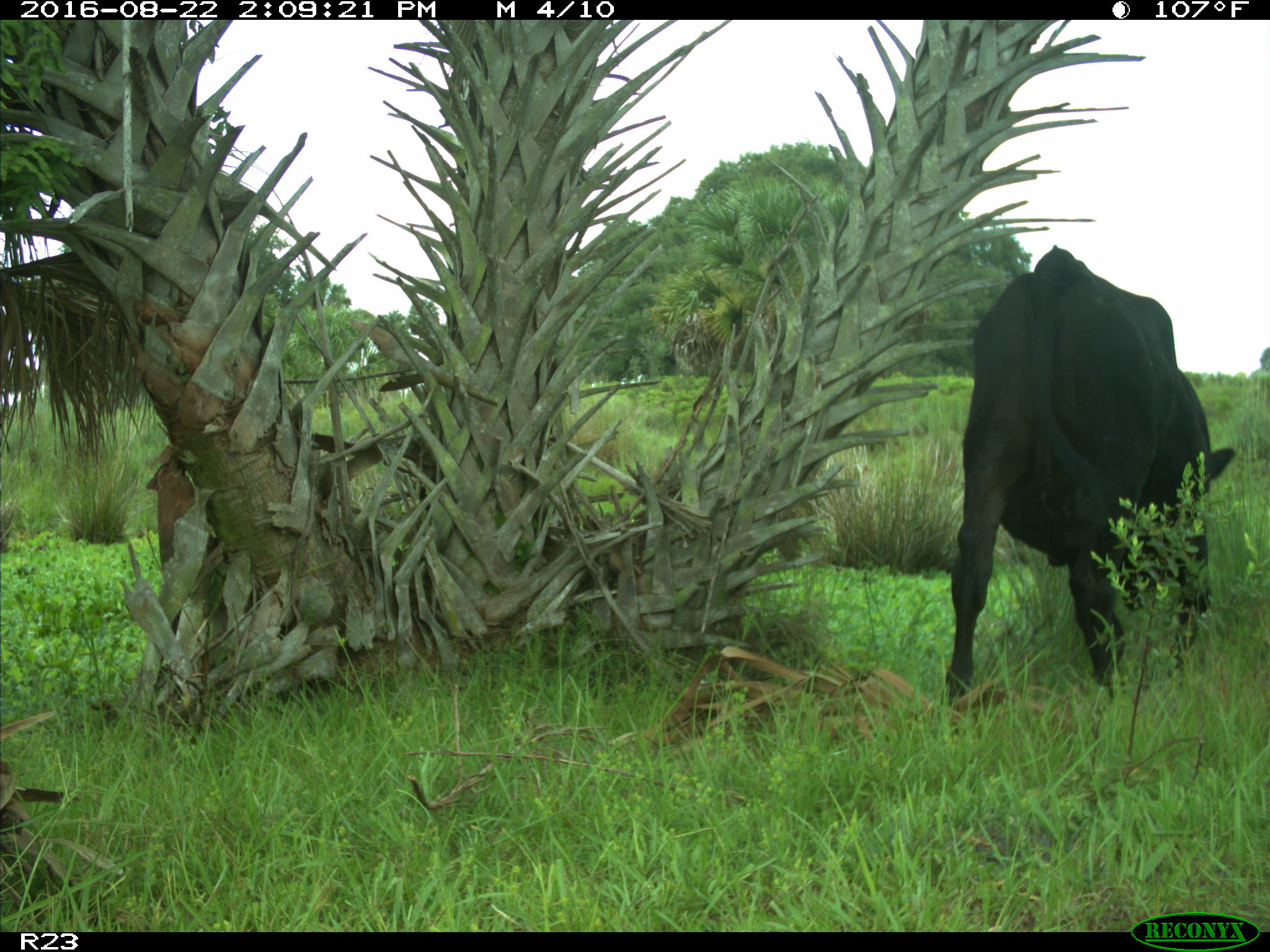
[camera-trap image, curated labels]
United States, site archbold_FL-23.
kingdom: Animalia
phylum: Chordata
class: Mammalia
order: Artiodactyla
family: Bovidae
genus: Bos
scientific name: Bos taurus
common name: domestic cow